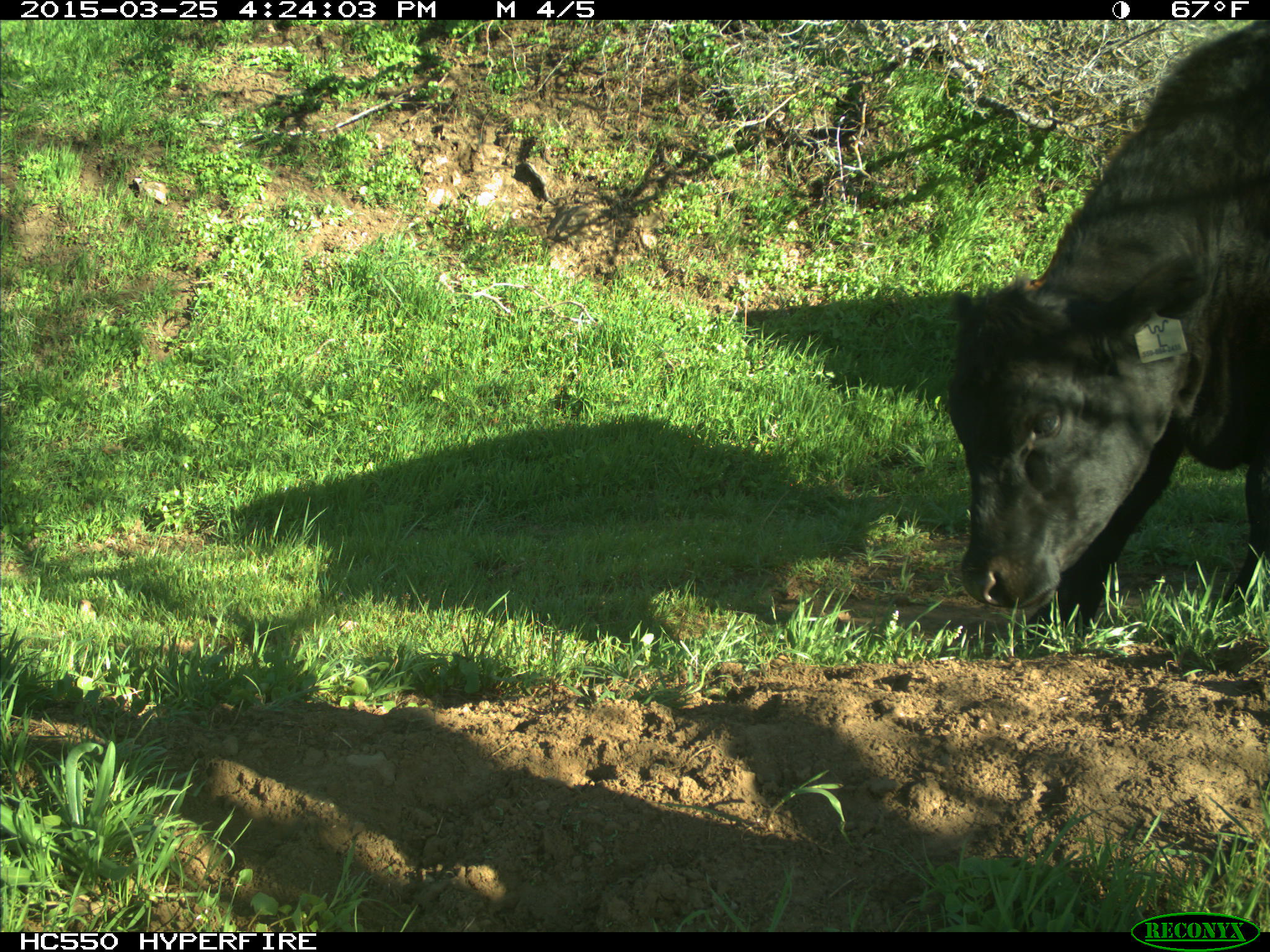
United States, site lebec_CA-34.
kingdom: Animalia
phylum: Chordata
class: Mammalia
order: Artiodactyla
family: Bovidae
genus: Bos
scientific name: Bos taurus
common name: domestic cow